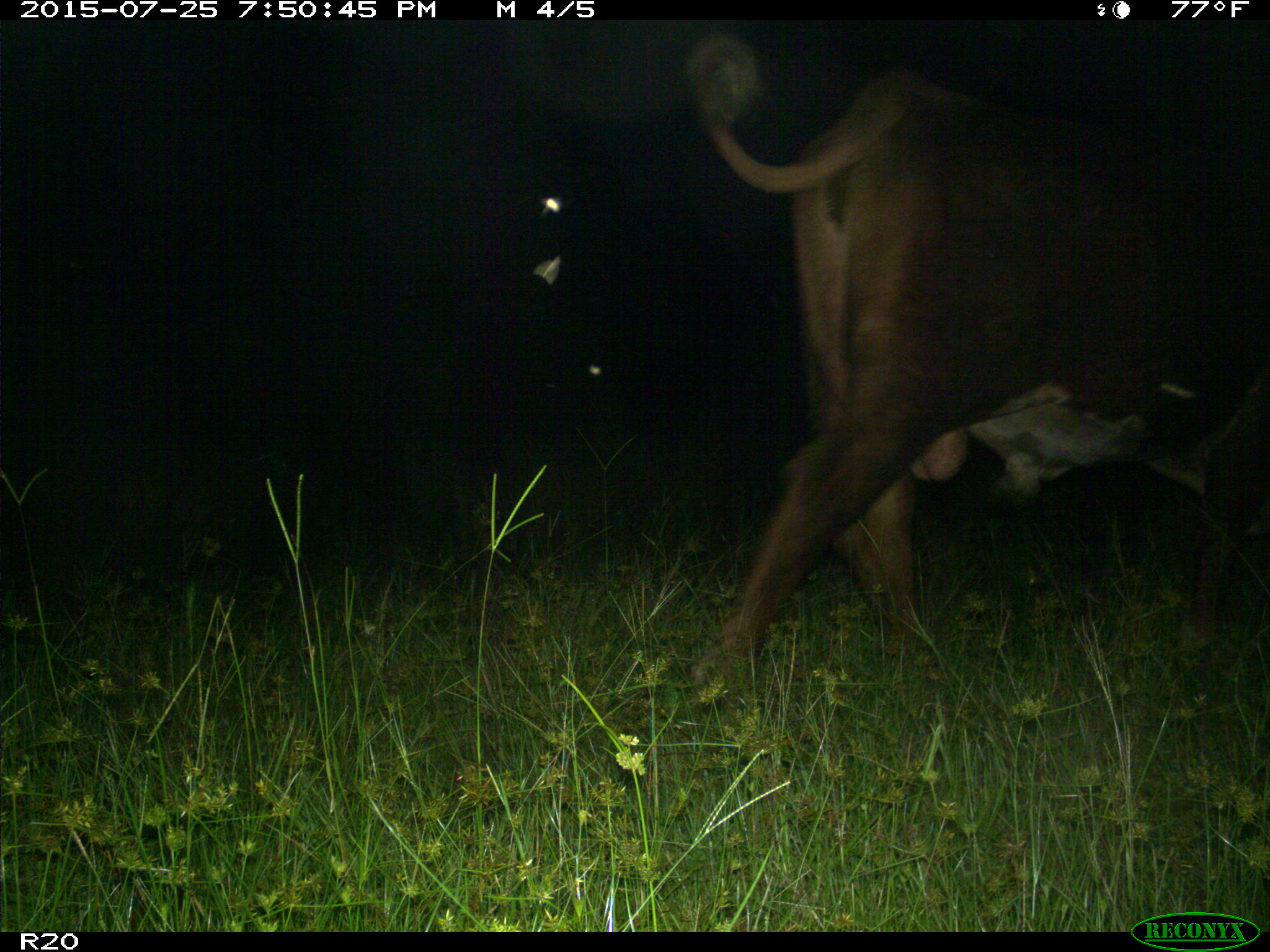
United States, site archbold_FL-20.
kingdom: Animalia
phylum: Chordata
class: Mammalia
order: Artiodactyla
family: Bovidae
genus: Bos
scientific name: Bos taurus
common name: domestic cow